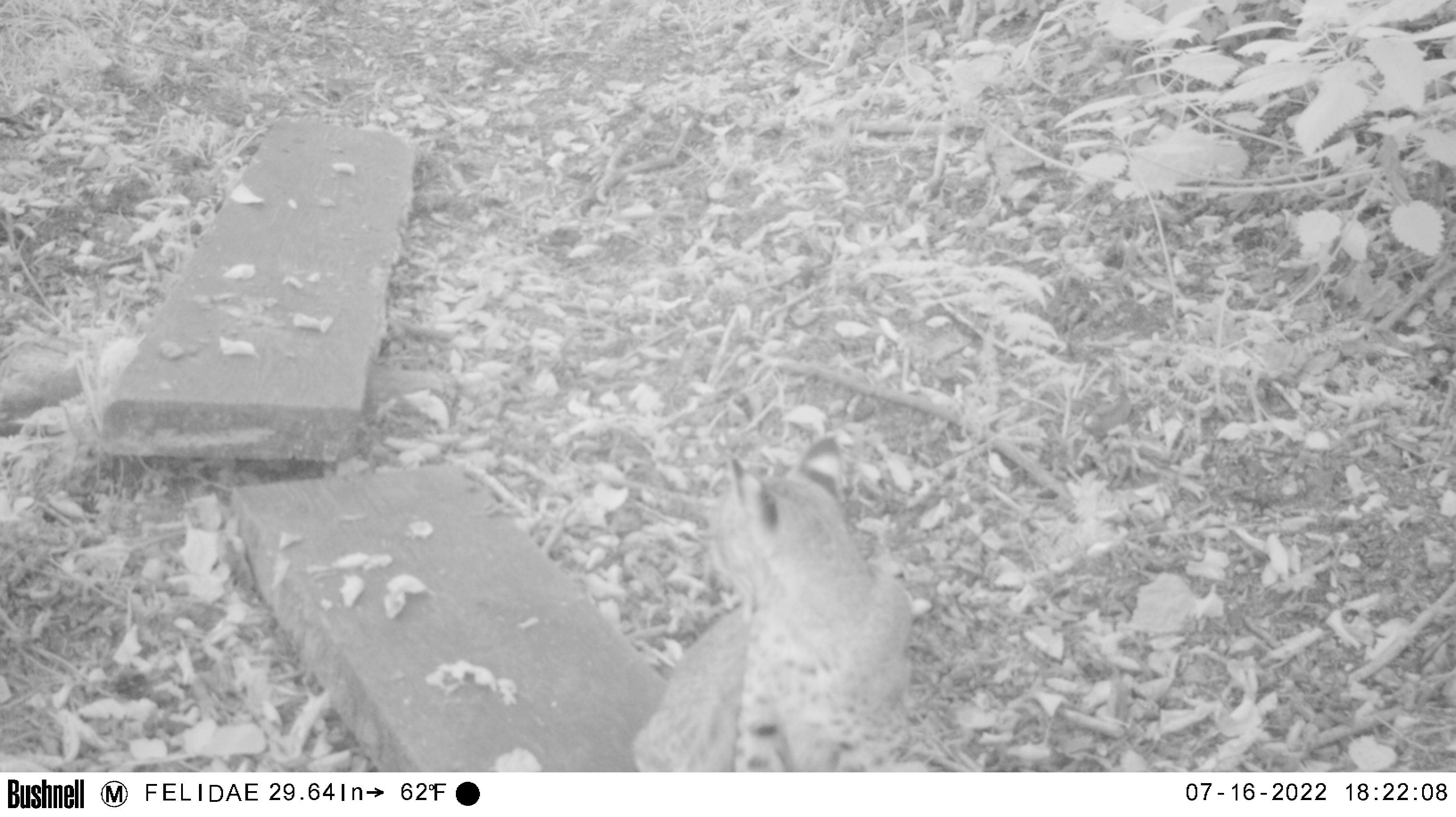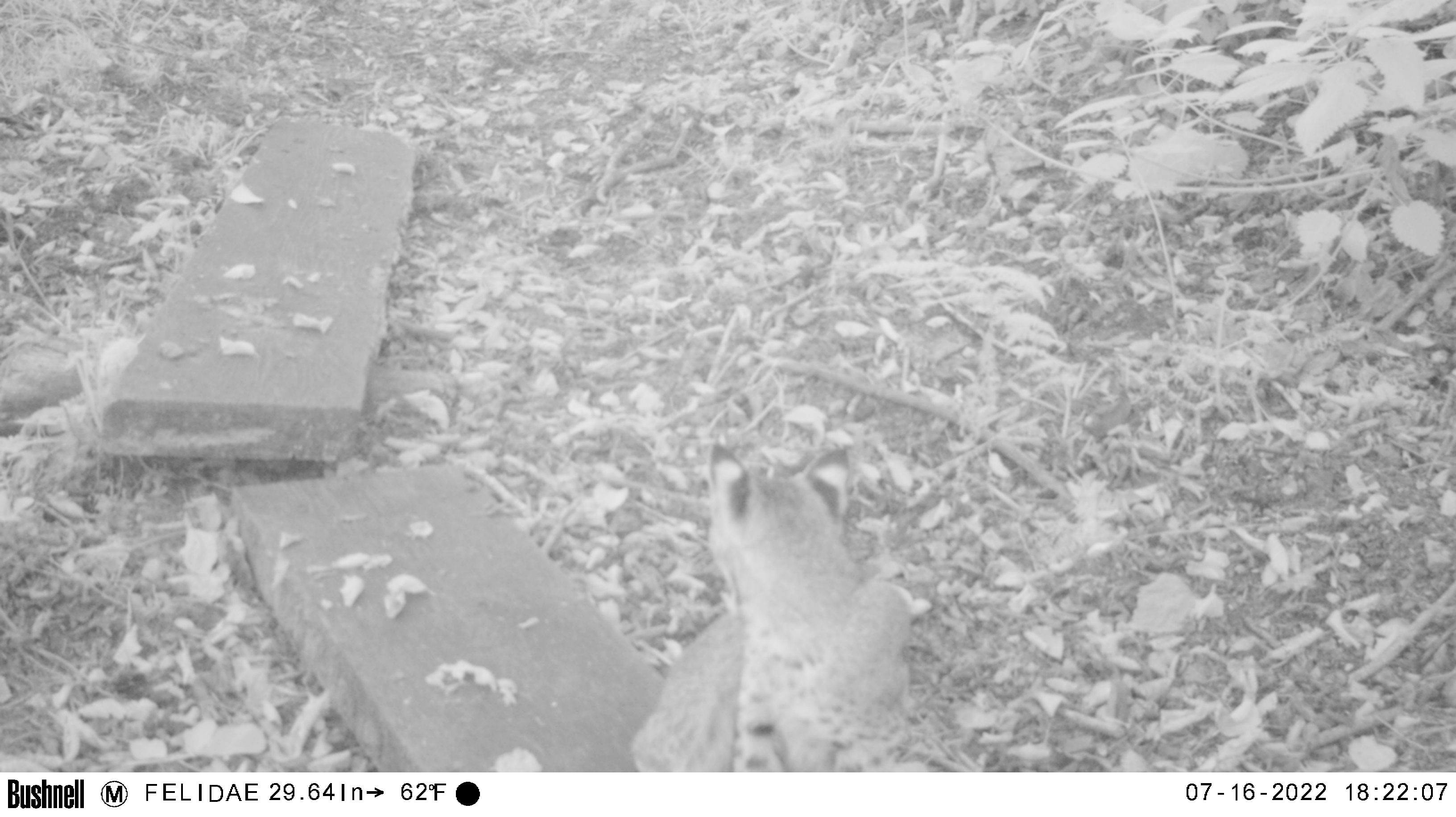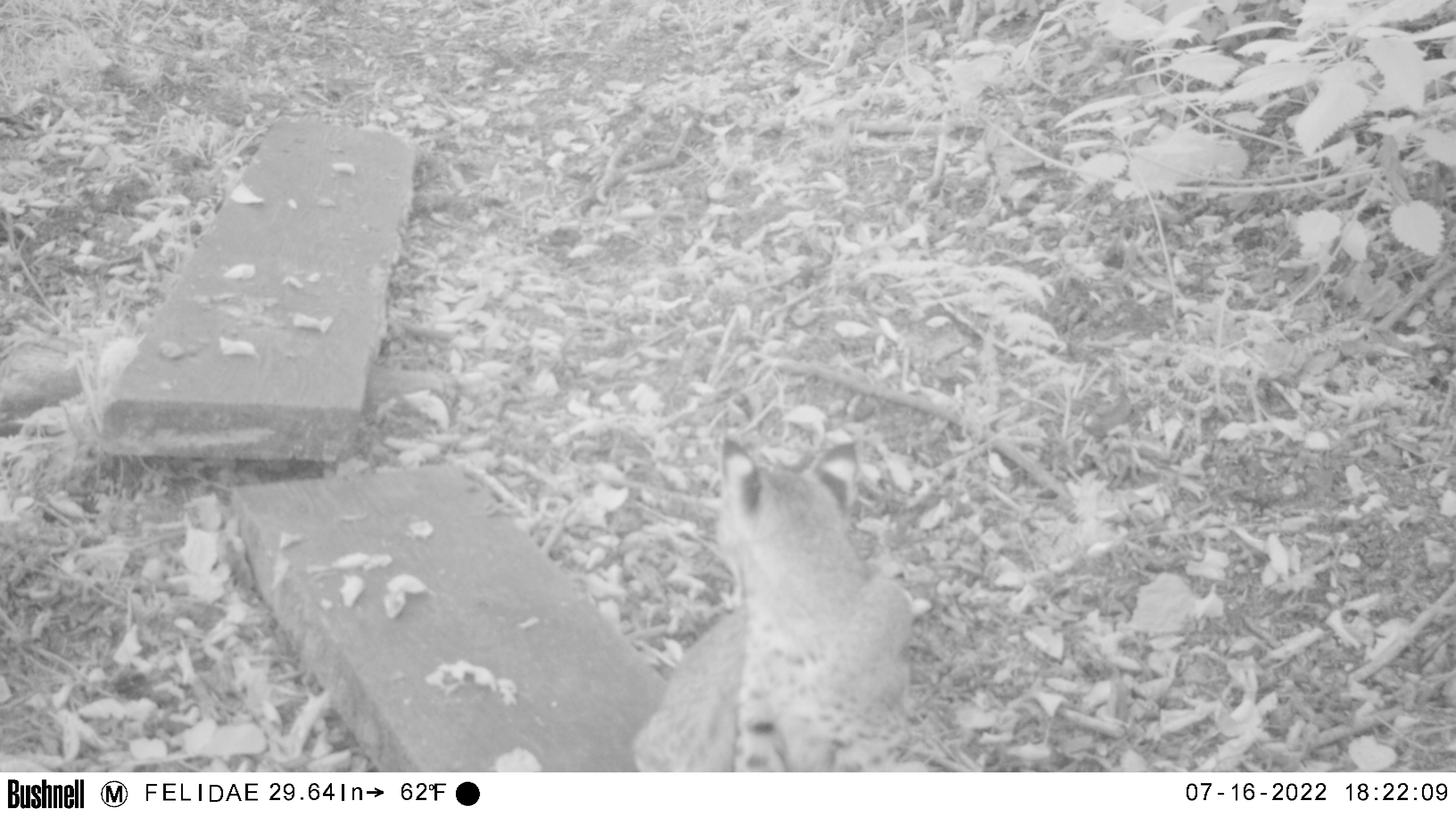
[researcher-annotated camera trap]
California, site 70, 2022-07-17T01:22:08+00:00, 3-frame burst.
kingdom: Animalia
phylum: Chordata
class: Mammalia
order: Carnivora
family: Felidae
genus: Lynx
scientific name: Lynx rufus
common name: bobcat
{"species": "bobcat (Lynx rufus)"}